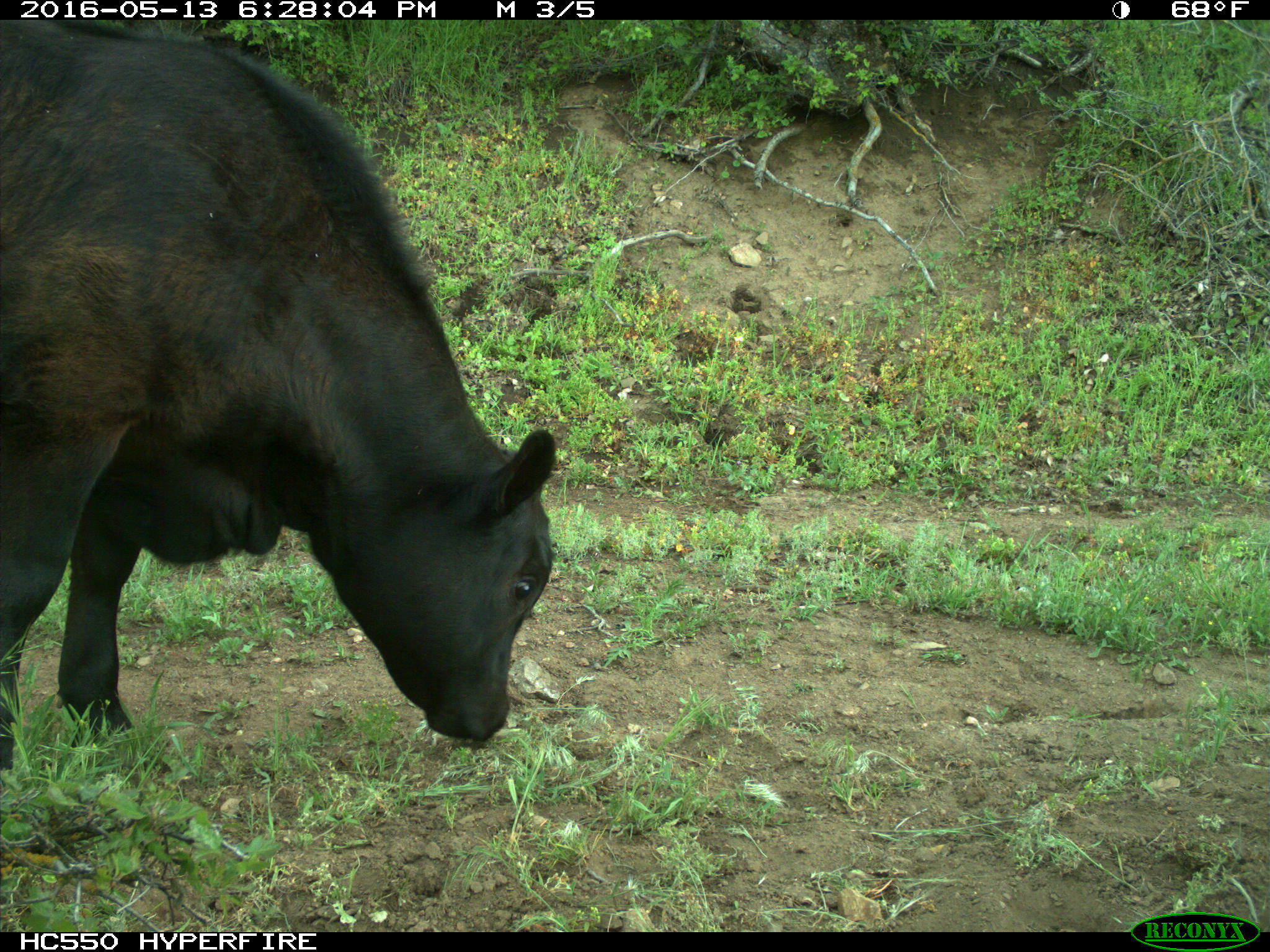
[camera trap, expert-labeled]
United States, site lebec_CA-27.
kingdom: Animalia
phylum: Chordata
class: Mammalia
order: Artiodactyla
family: Bovidae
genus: Bos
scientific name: Bos taurus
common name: domestic cow